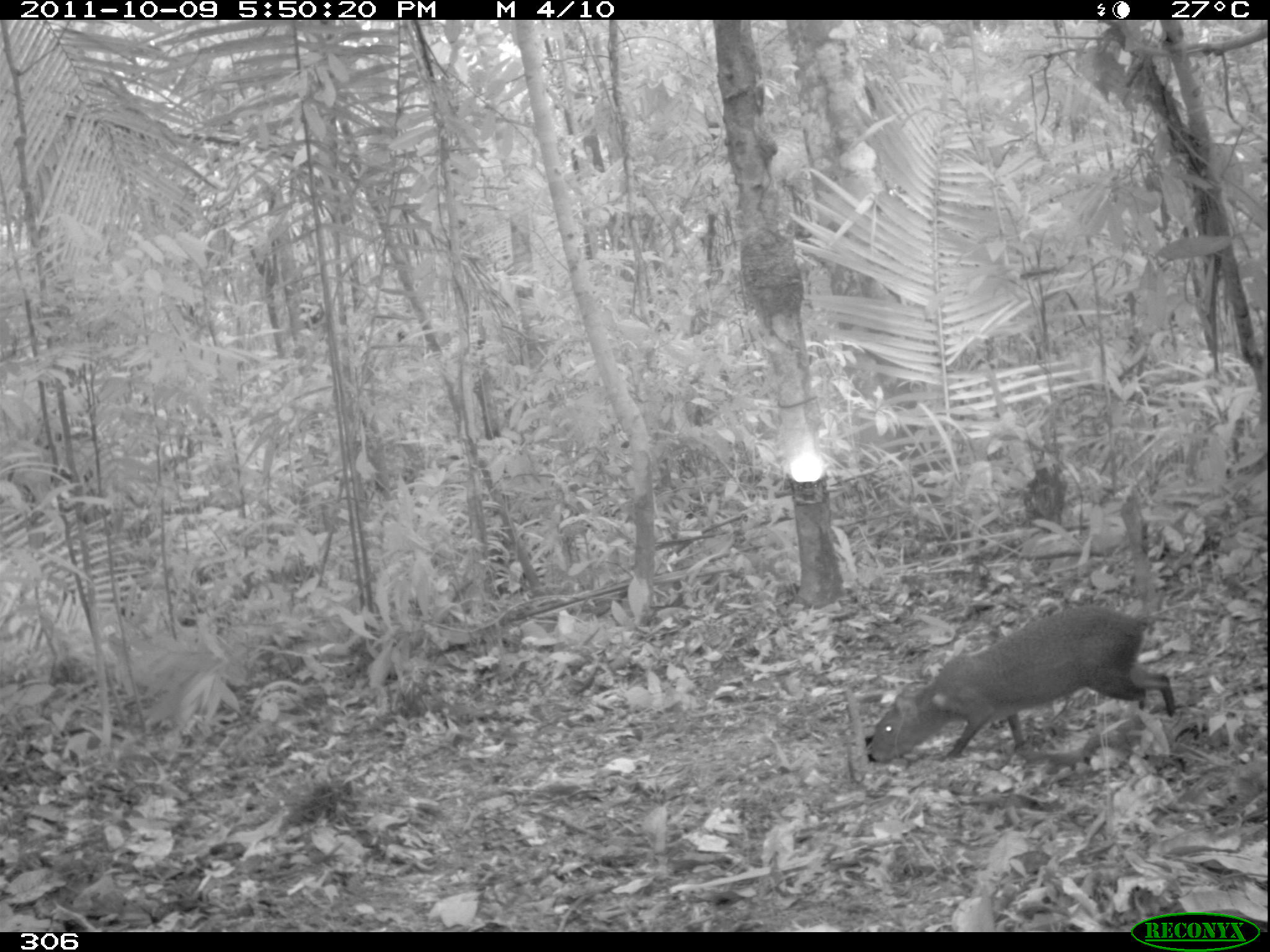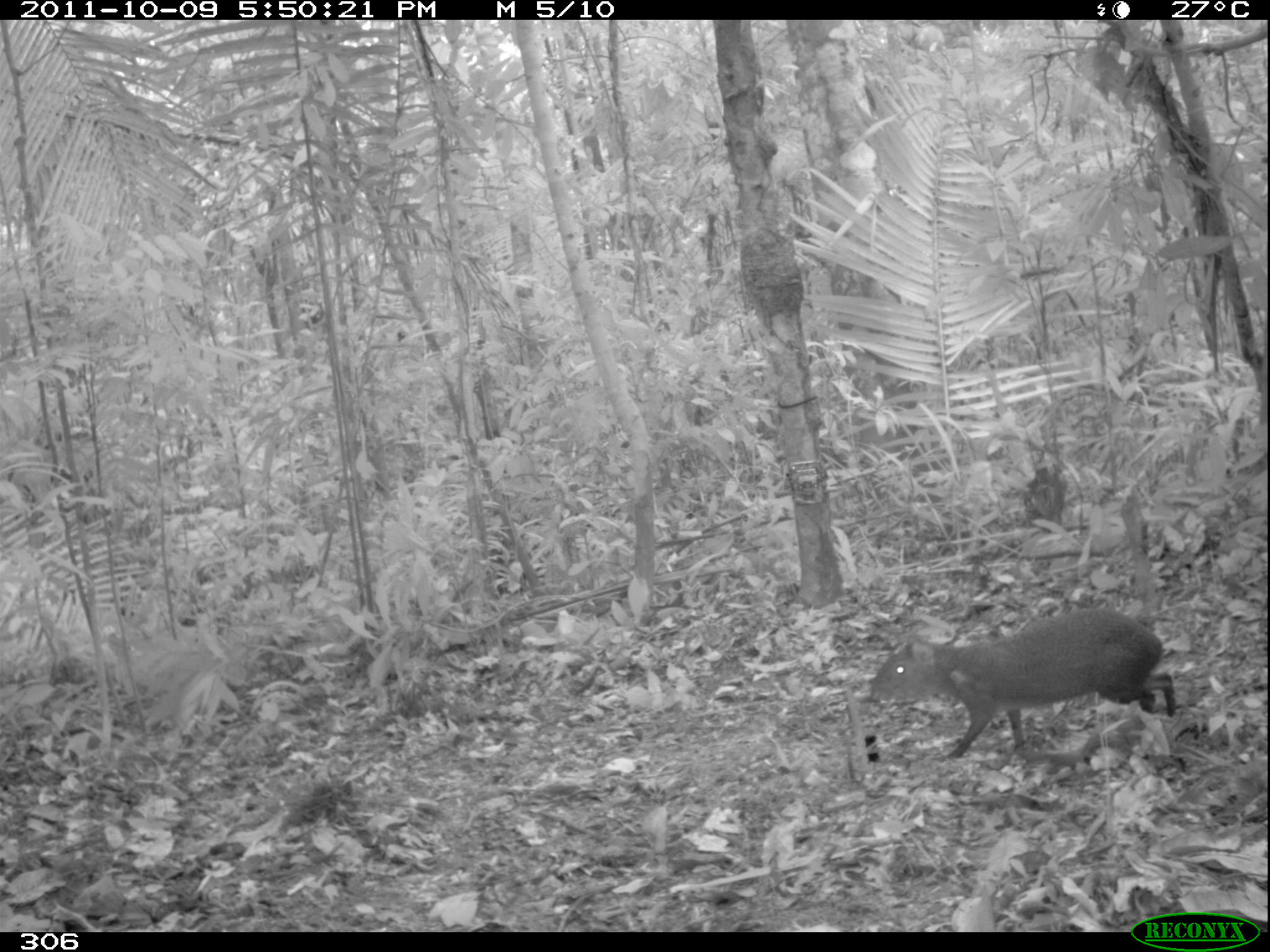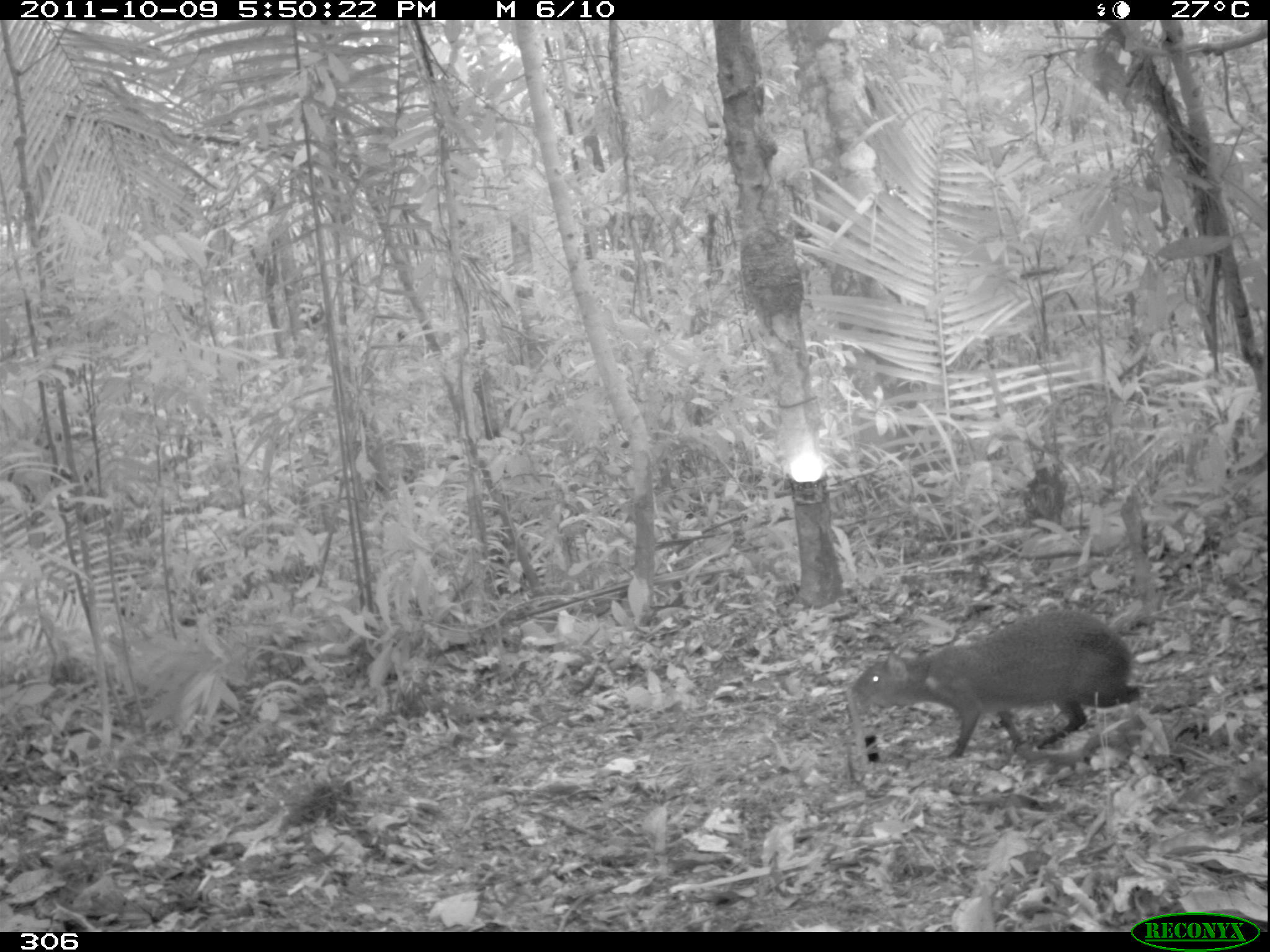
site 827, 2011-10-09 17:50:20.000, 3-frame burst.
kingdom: Animalia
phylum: Chordata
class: Mammalia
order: Rodentia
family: Dasyproctidae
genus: Dasyprocta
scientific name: Dasyprocta punctata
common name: central american agouti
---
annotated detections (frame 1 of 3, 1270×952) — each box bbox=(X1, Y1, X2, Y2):
dasyprocta punctata: bbox=(865, 604, 1174, 764)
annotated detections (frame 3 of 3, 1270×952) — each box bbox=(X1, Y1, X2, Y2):
dasyprocta punctata: bbox=(851, 610, 1139, 758)